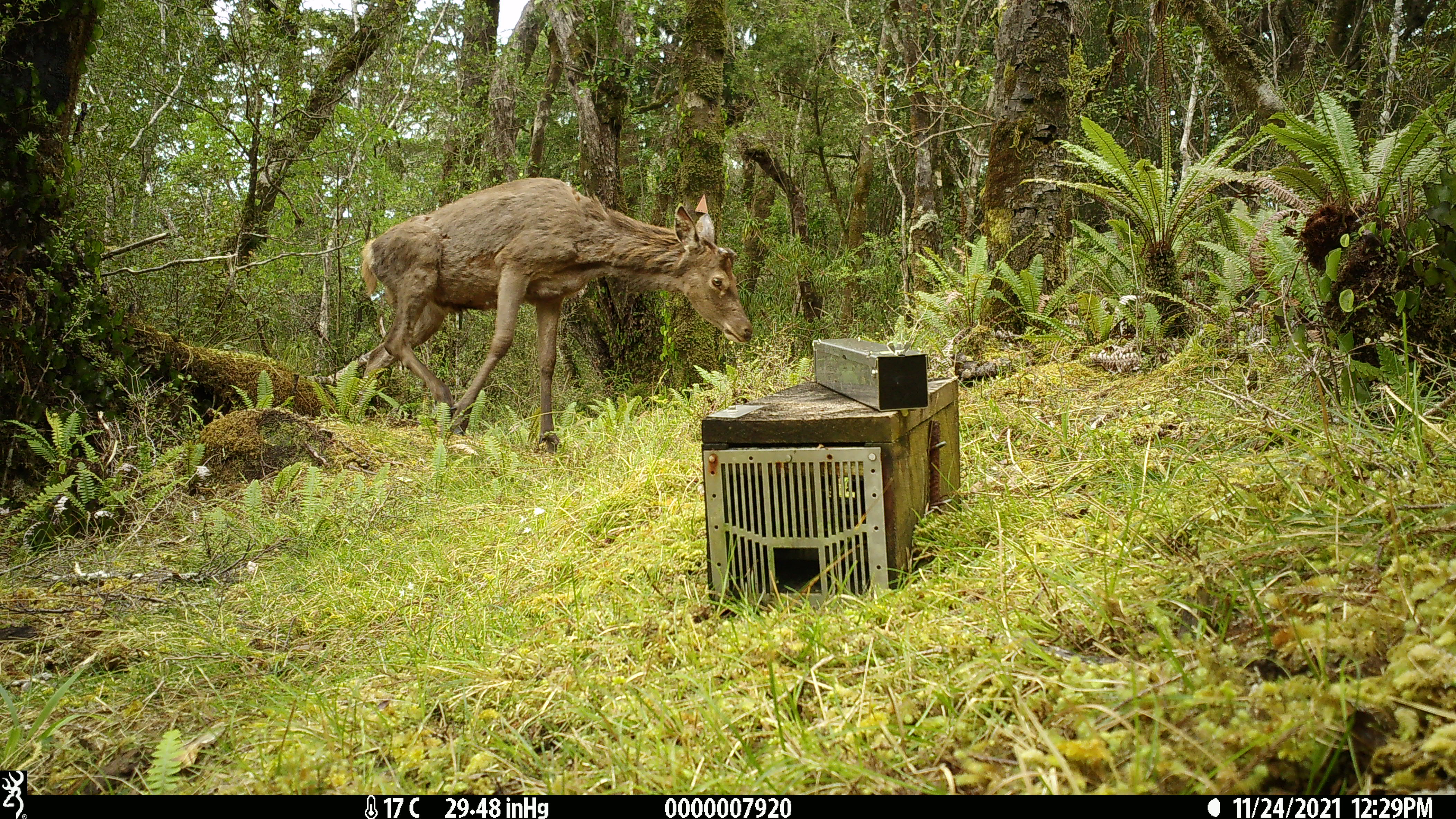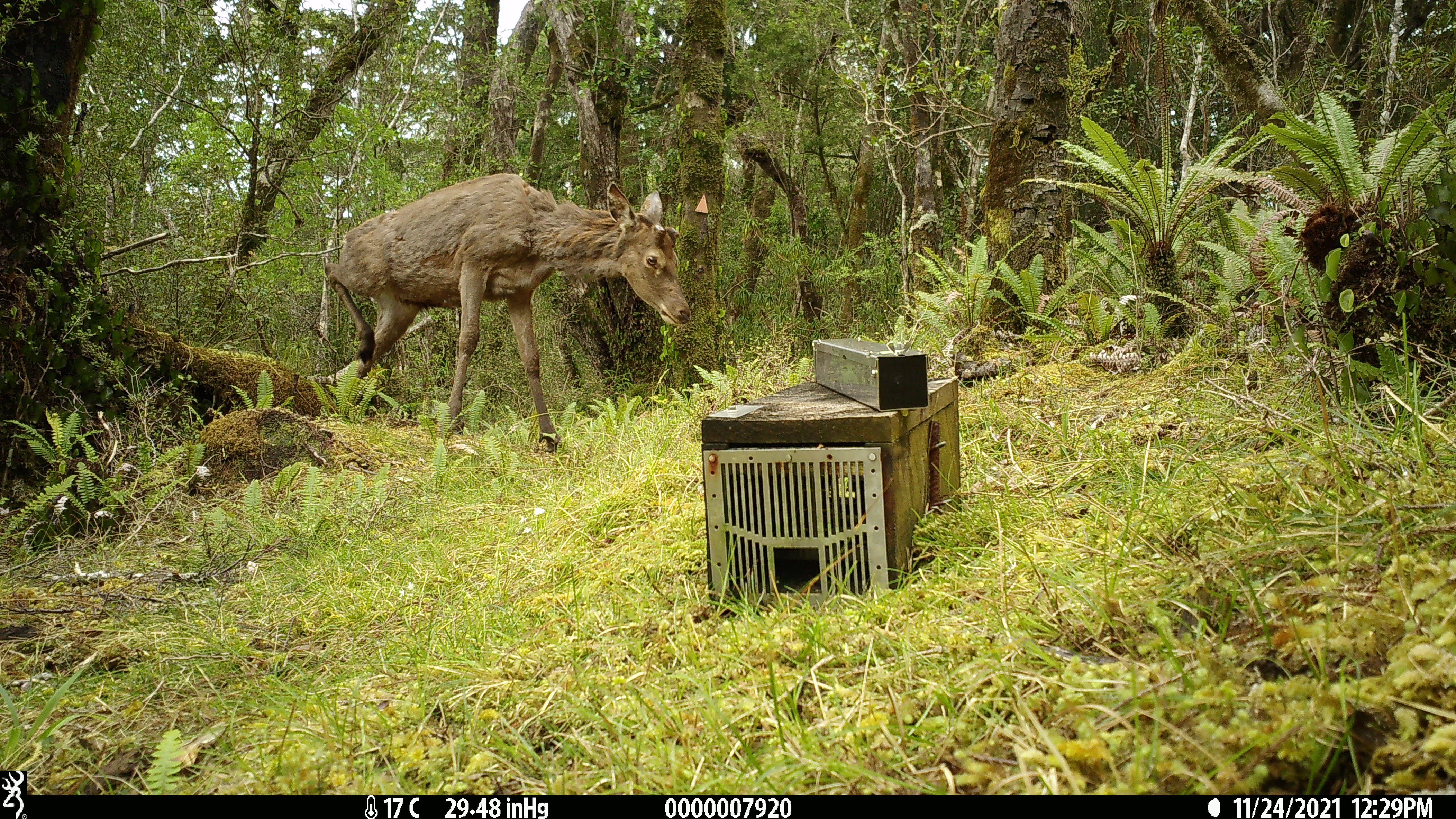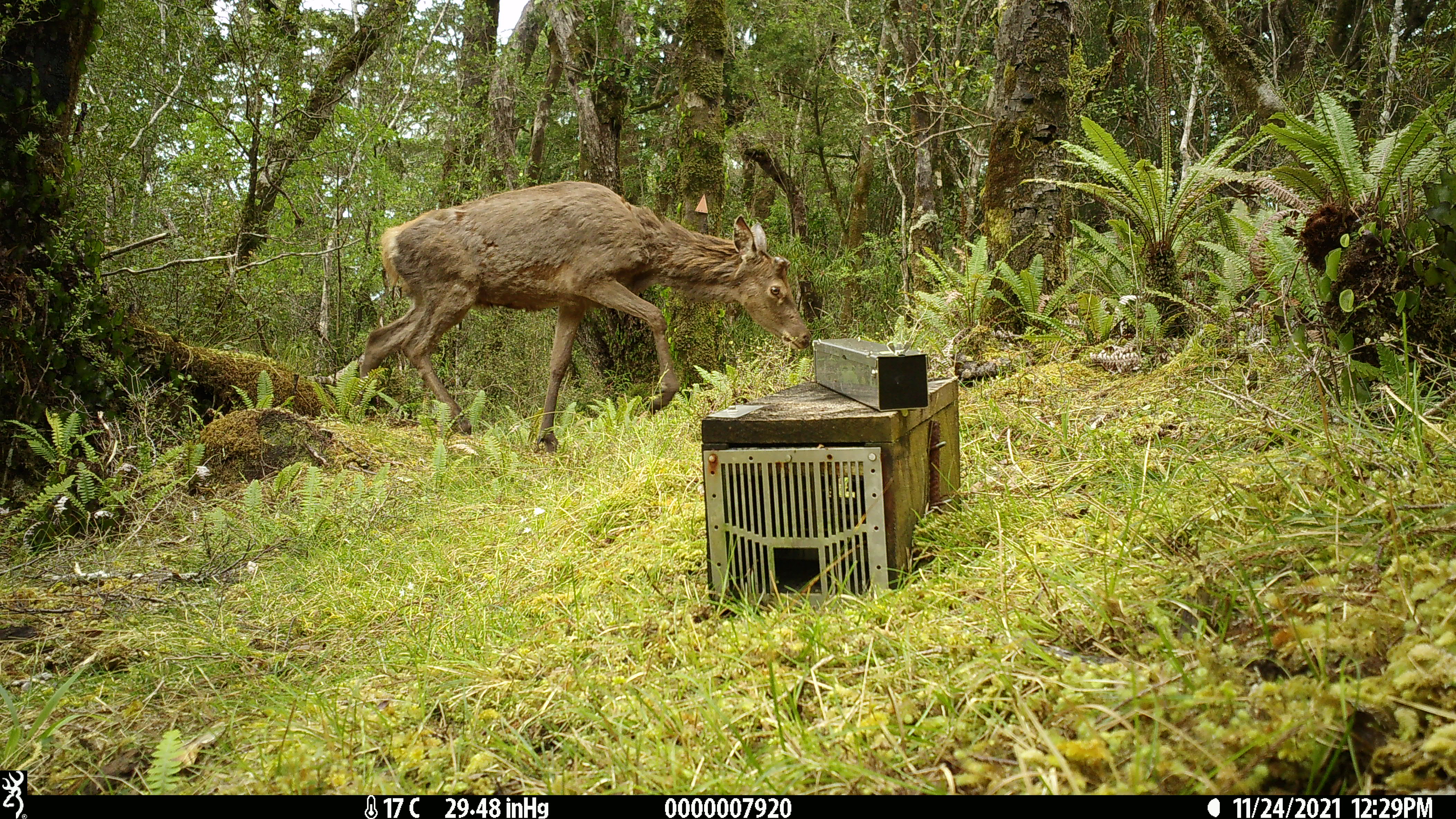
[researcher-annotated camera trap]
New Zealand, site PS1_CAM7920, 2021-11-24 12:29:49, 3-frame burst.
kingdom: Animalia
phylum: Chordata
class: Mammalia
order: Artiodactyla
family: Cervidae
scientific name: Cervidae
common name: deer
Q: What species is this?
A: Deer (Cervidae).